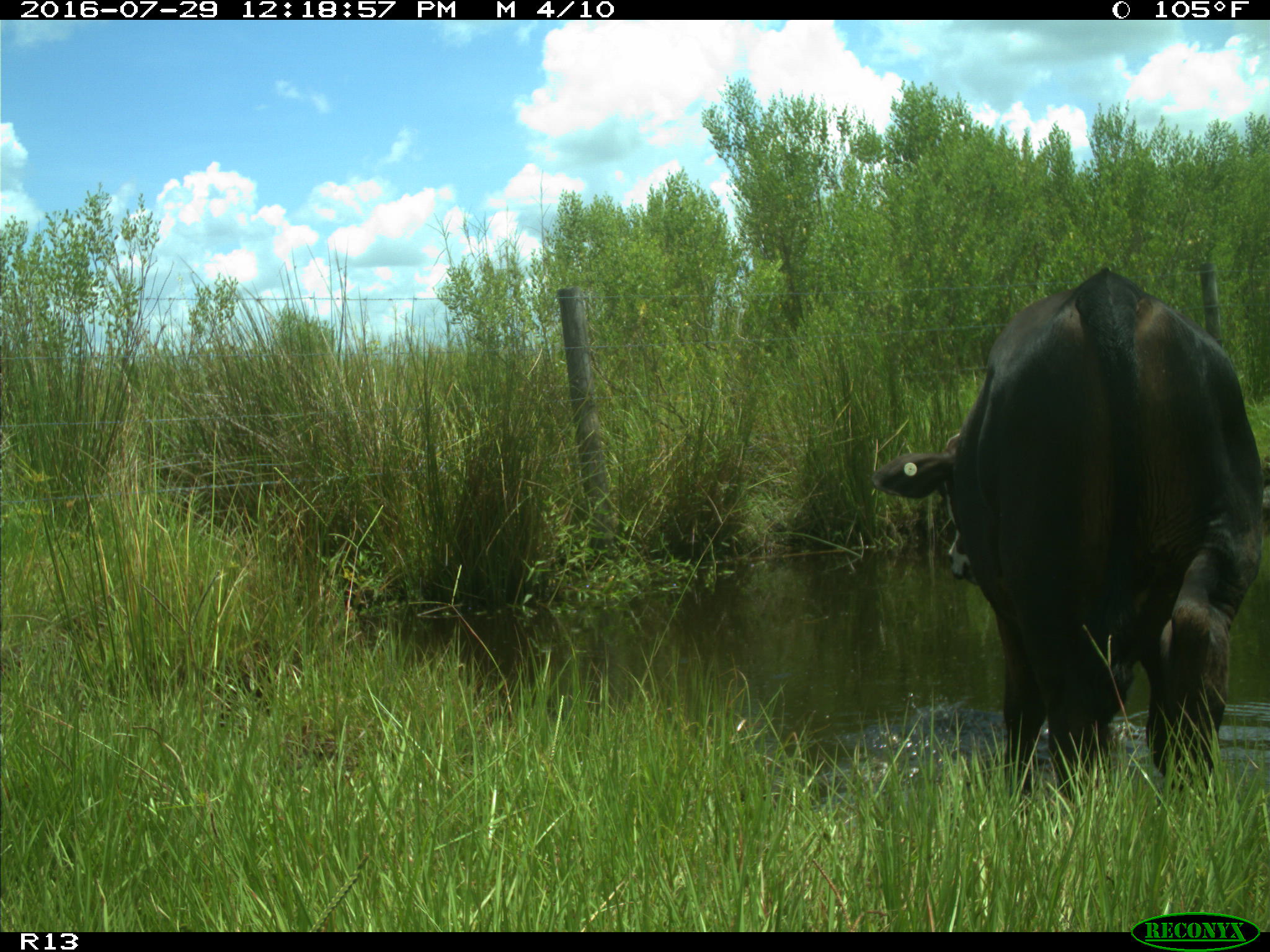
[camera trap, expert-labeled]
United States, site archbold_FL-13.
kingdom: Animalia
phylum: Chordata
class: Mammalia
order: Artiodactyla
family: Bovidae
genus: Bos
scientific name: Bos taurus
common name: domestic cow